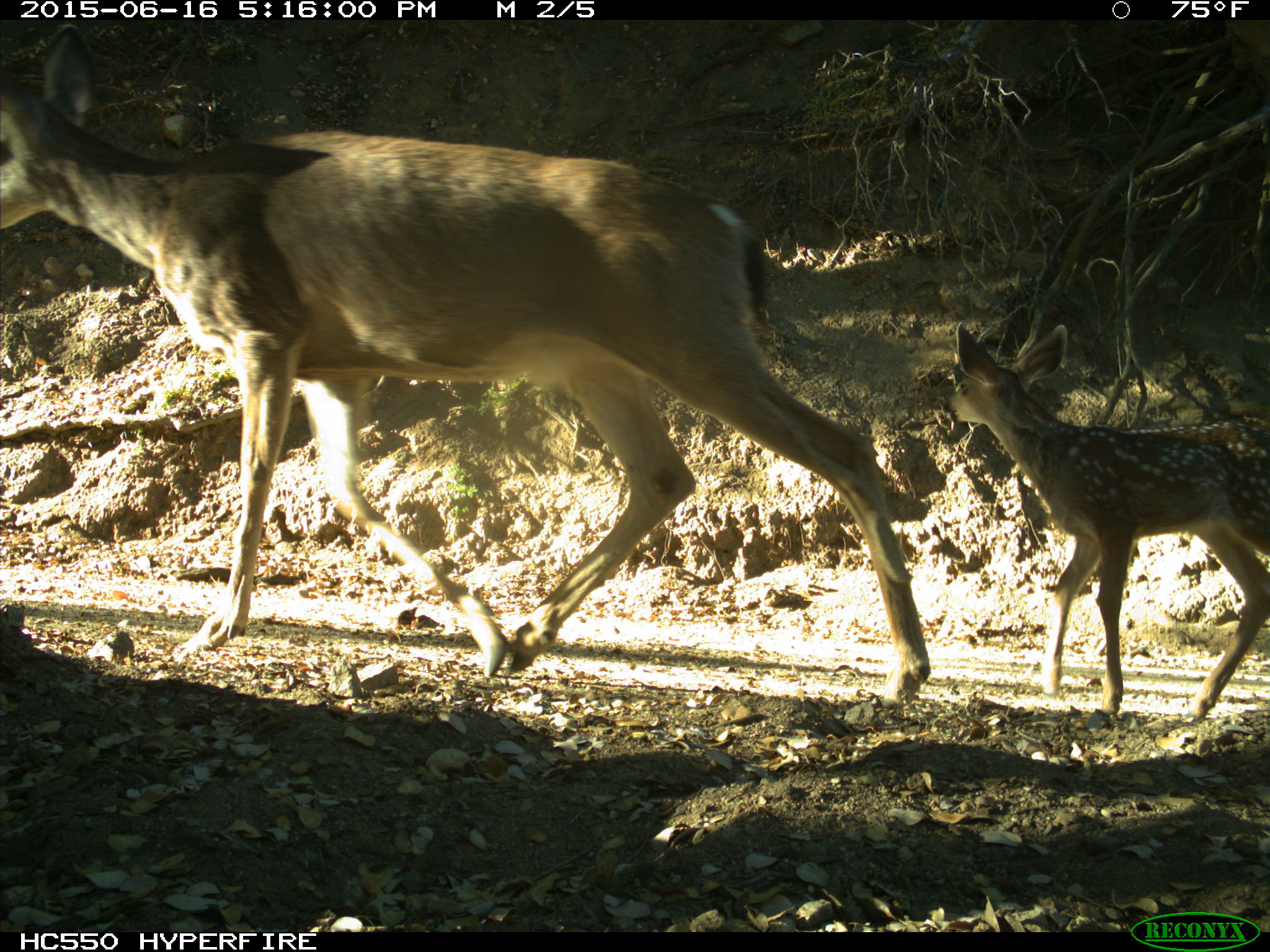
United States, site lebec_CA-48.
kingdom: Animalia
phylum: Chordata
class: Mammalia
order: Artiodactyla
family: Cervidae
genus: Odocoileus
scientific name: Odocoileus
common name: deer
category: unidentified deer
Unidentified deer (deer) (Odocoileus).